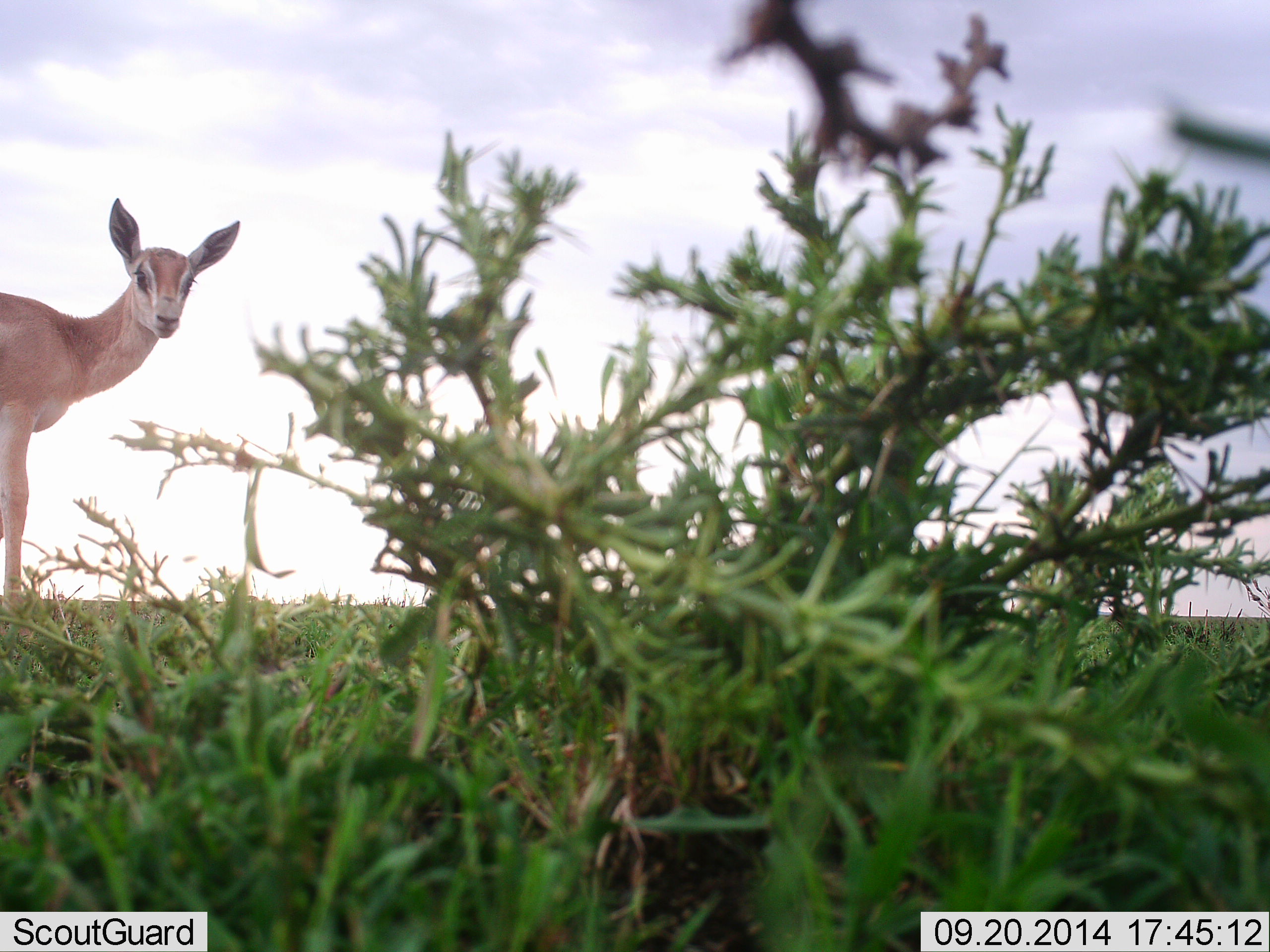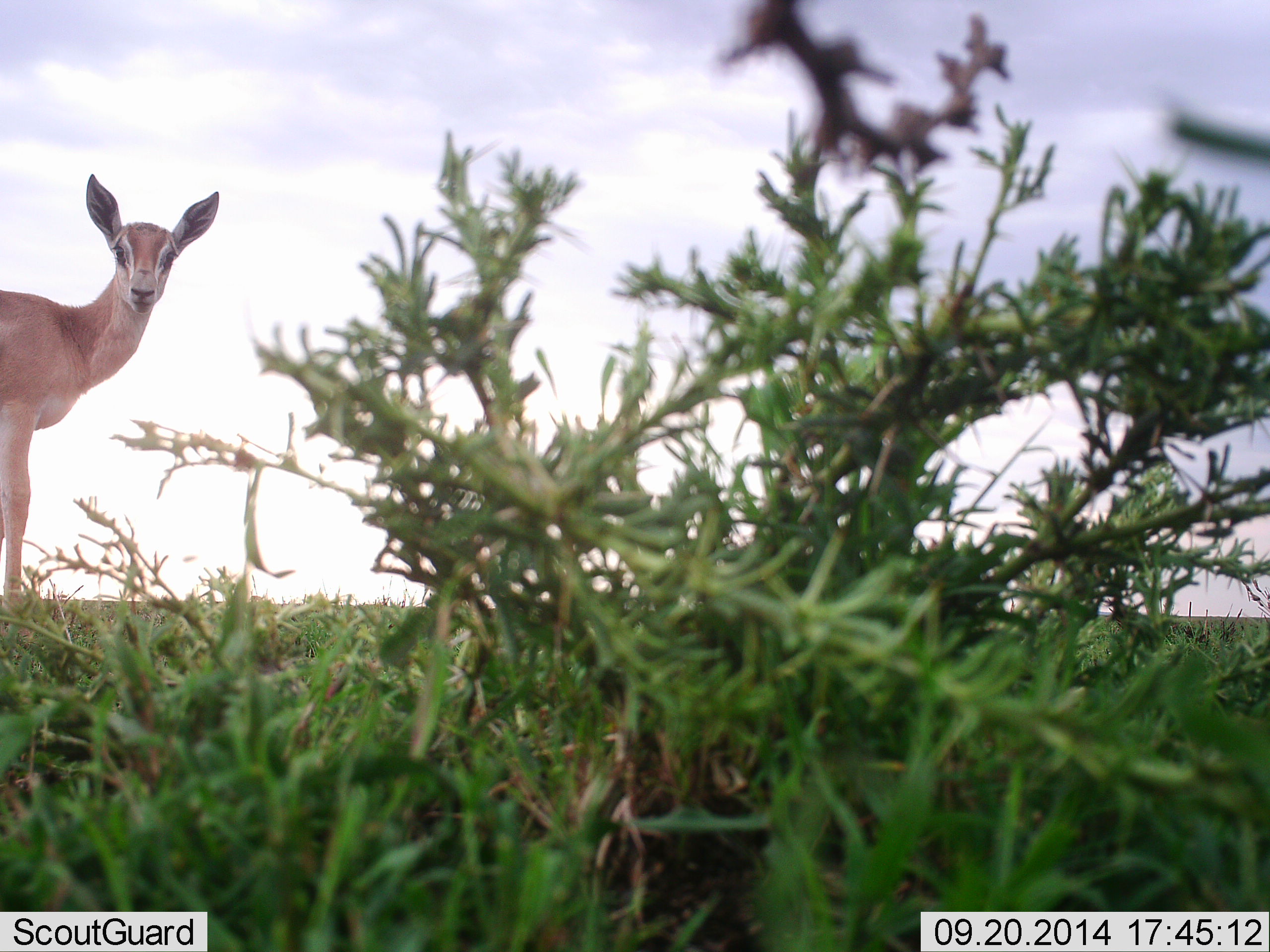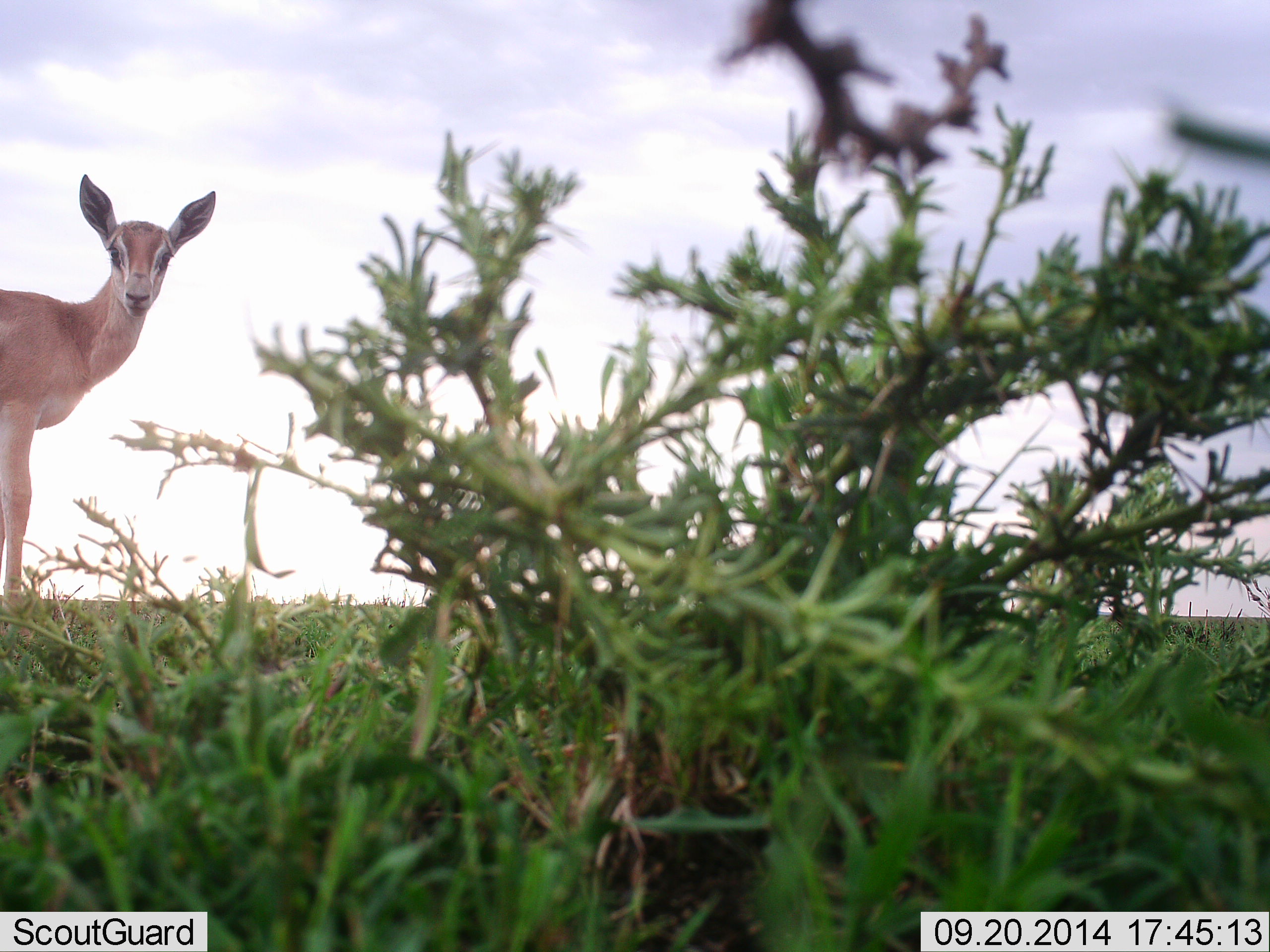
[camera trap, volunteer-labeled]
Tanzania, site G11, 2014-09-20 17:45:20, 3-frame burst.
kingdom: Animalia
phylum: Chordata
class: Mammalia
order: Artiodactyla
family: Bovidae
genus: Nanger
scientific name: Nanger granti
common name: grant's gazelle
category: gazellegrants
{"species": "gazellegrants (grant's gazelle) (Nanger granti)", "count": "1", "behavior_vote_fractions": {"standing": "100%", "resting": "0%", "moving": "0%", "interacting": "0%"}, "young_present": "10%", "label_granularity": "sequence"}